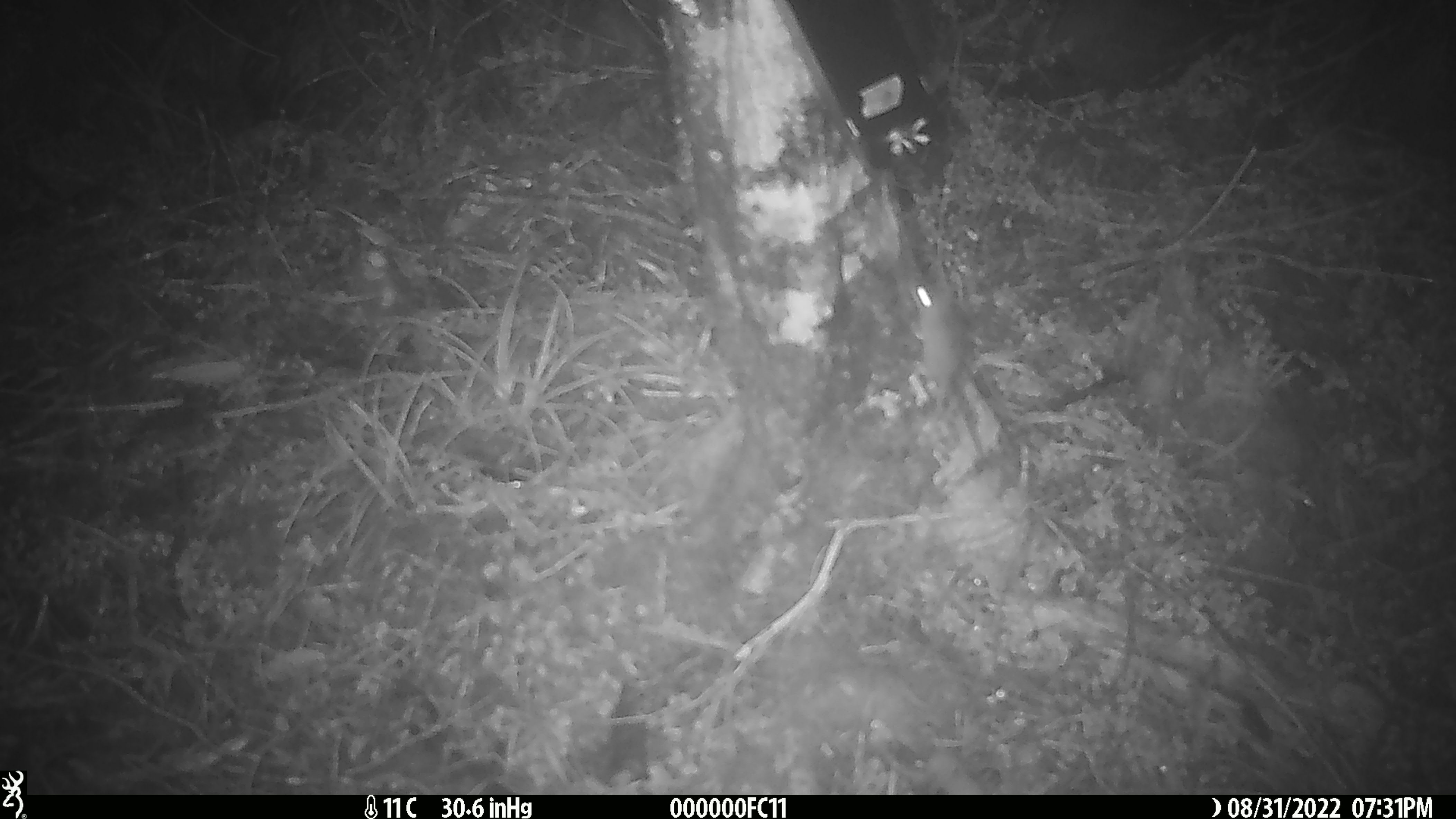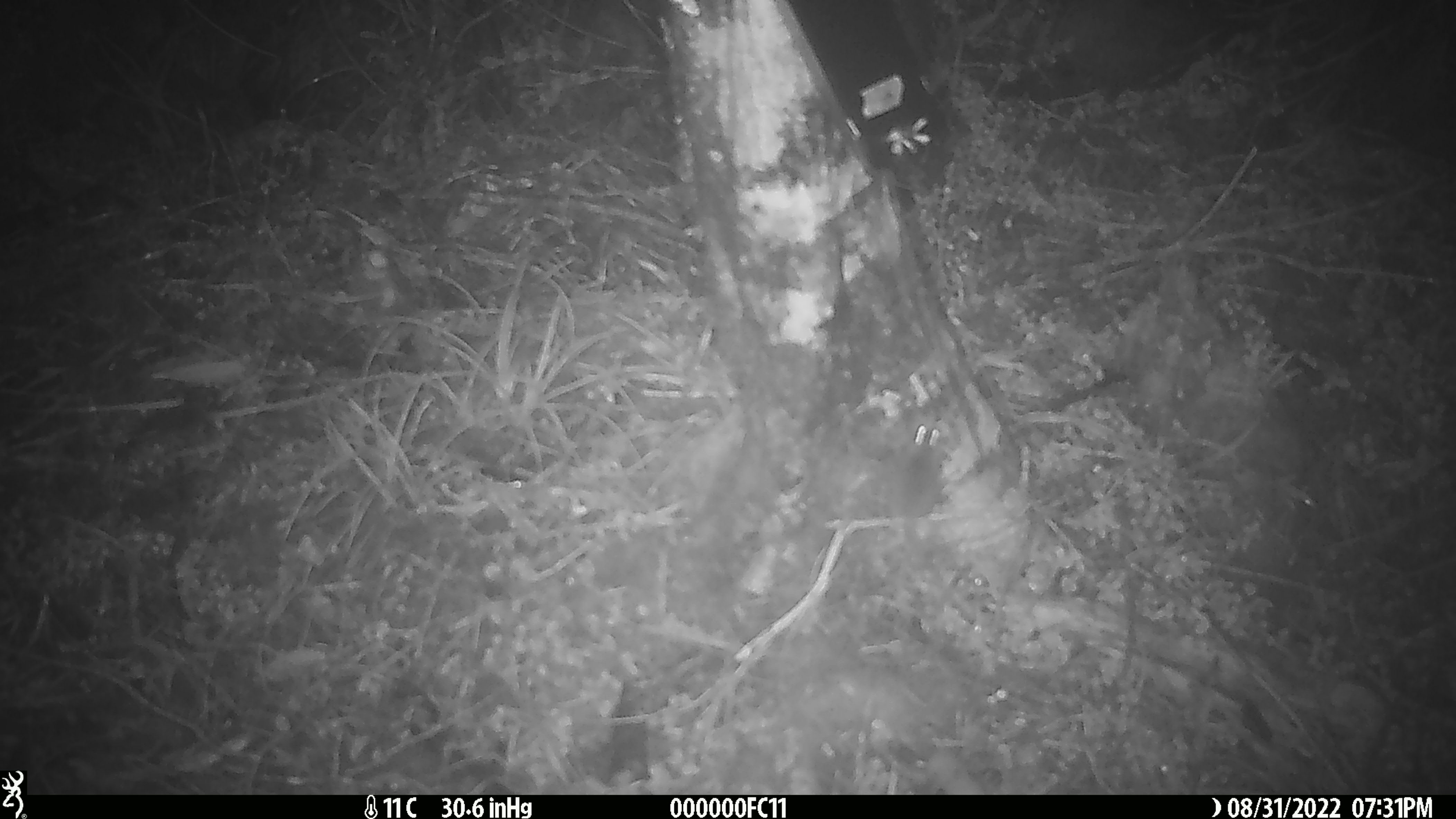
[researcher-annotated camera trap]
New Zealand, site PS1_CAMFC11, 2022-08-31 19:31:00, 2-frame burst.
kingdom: Animalia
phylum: Chordata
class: Mammalia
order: Rodentia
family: Muridae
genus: Mus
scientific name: Mus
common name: mouse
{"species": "mouse (Mus)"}